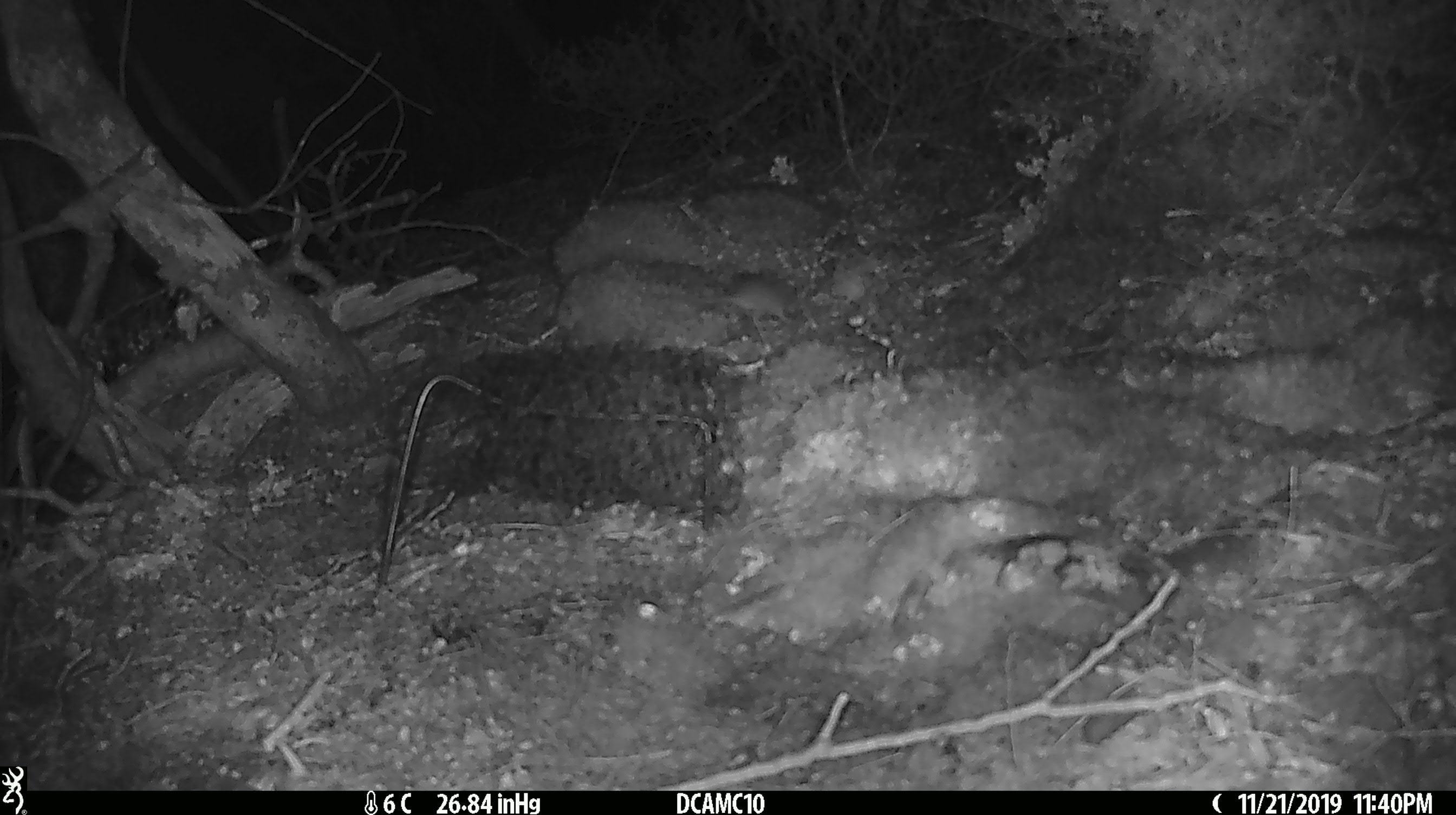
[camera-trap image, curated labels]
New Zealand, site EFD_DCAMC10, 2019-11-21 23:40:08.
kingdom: Animalia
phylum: Chordata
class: Mammalia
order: Rodentia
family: Muridae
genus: Mus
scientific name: Mus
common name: mouse